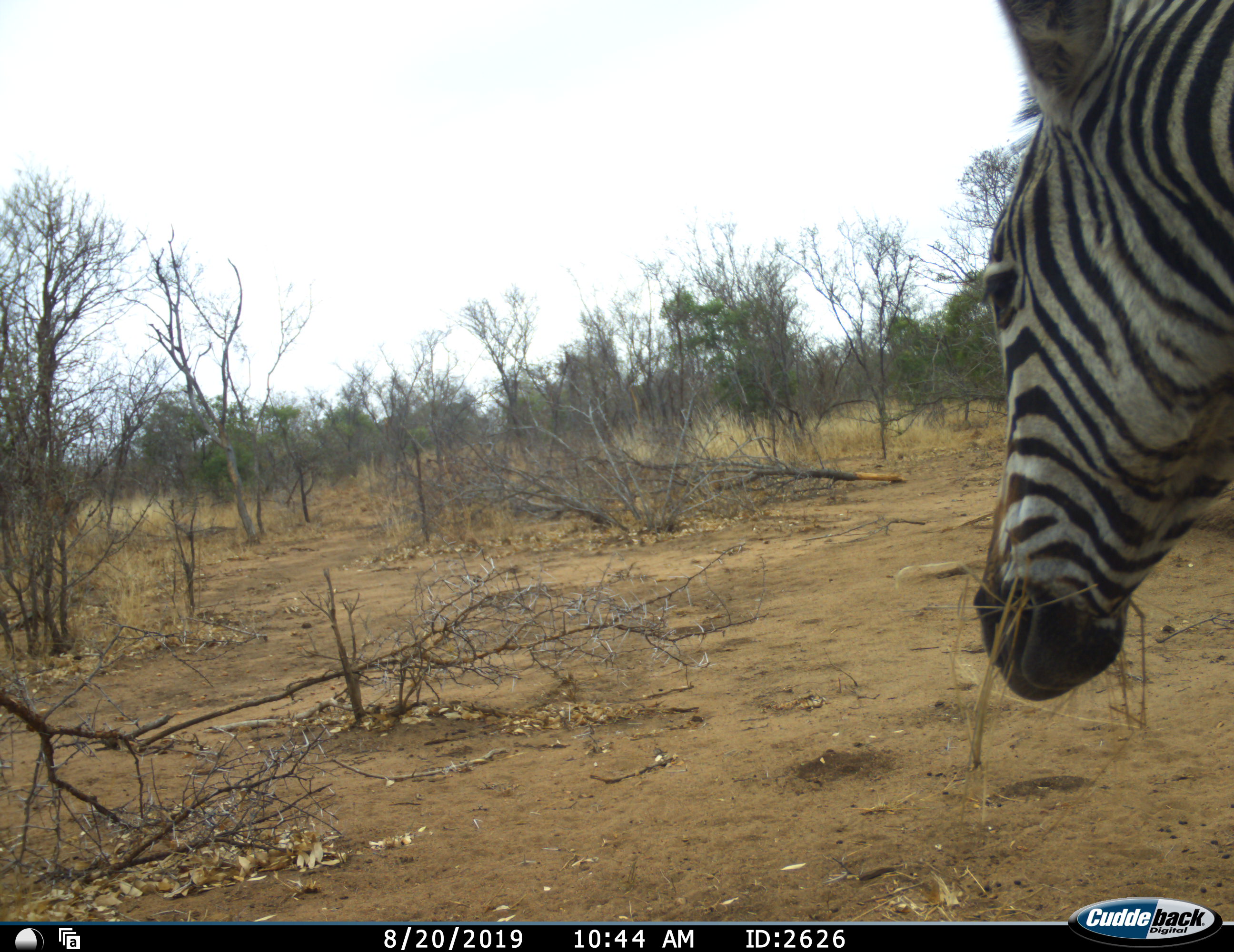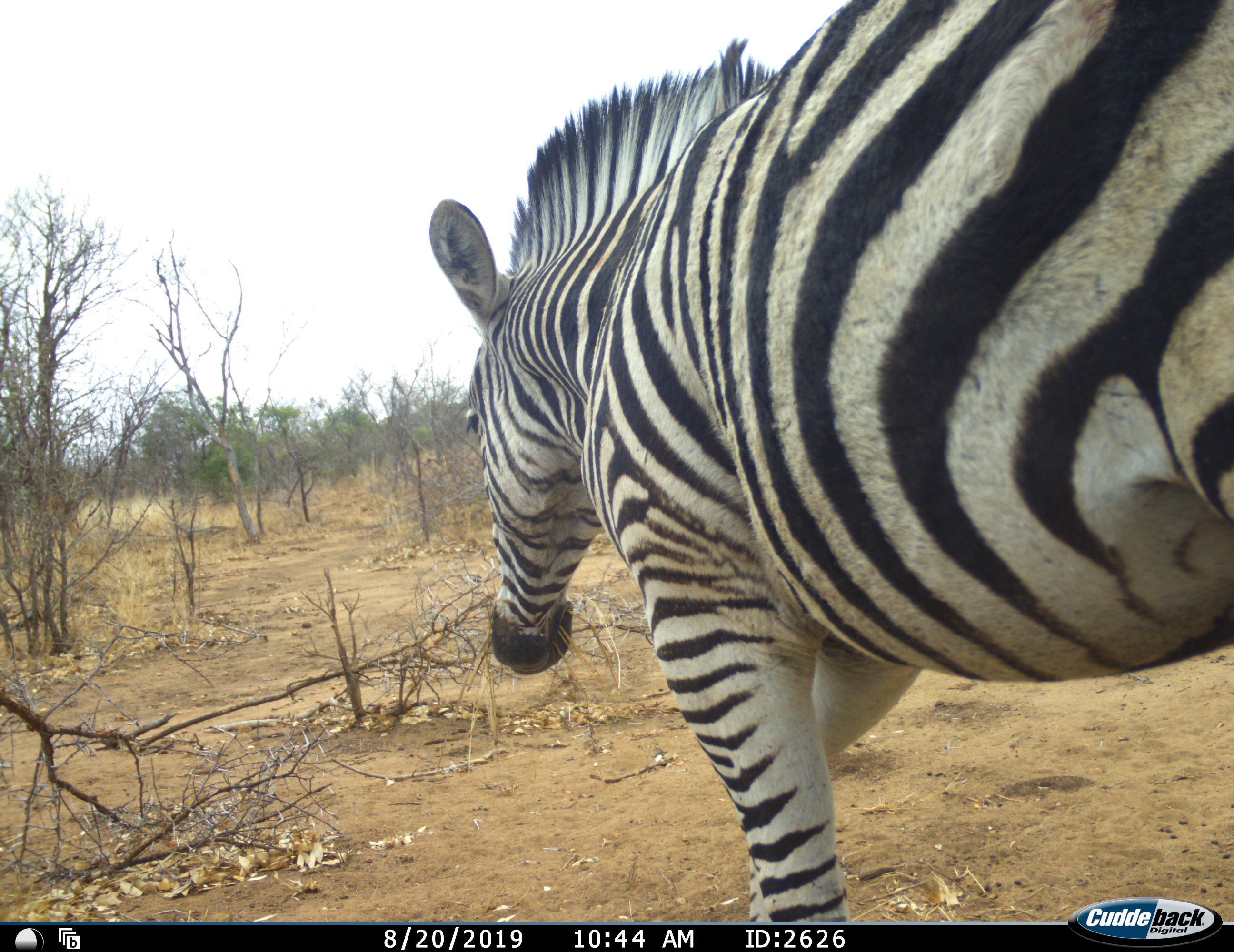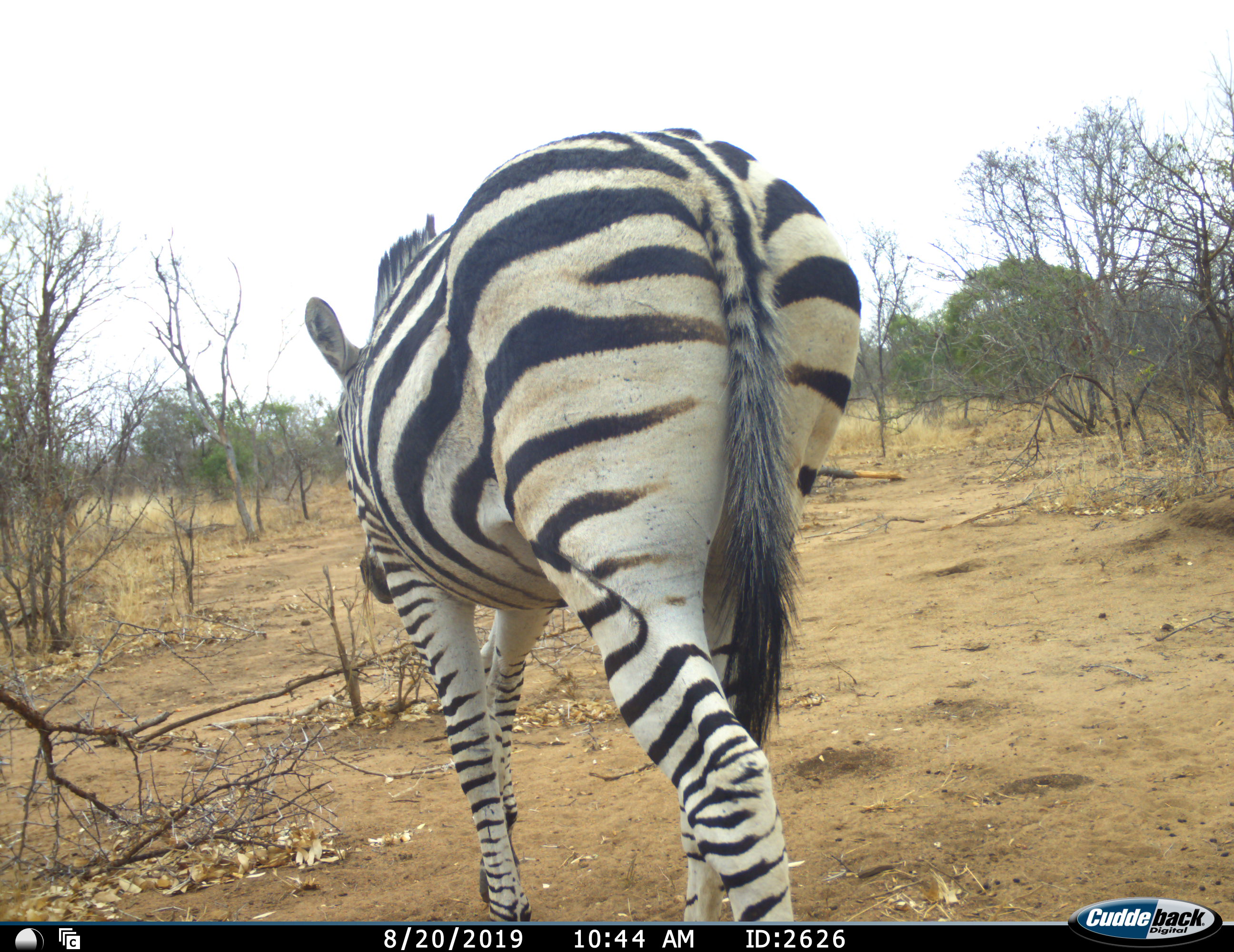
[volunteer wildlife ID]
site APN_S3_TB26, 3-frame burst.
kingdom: Animalia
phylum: Chordata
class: Mammalia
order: Perissodactyla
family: Equidae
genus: Equus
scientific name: Equus quagga burchellii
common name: burchell's zebra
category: zebraburchells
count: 1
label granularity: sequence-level